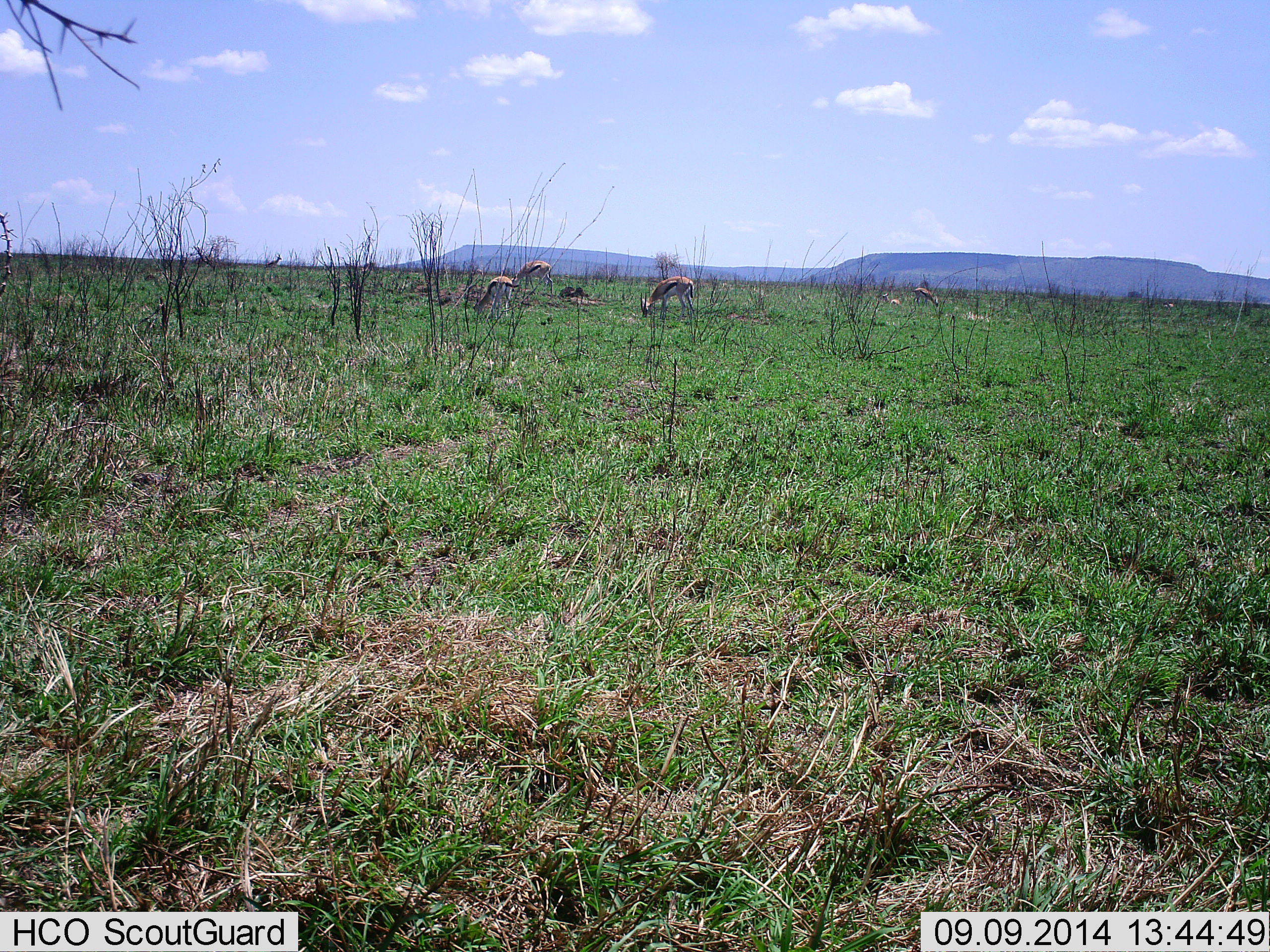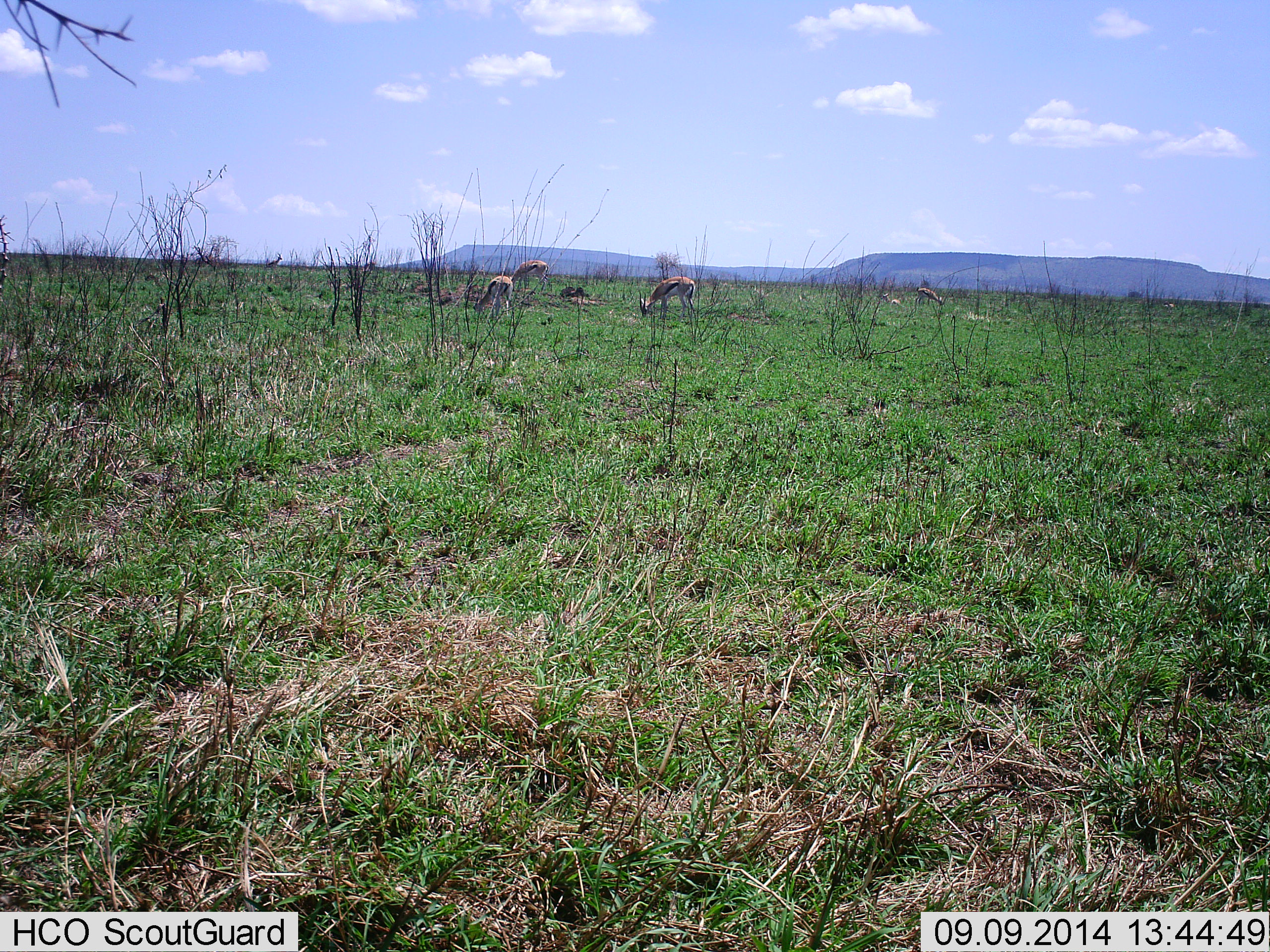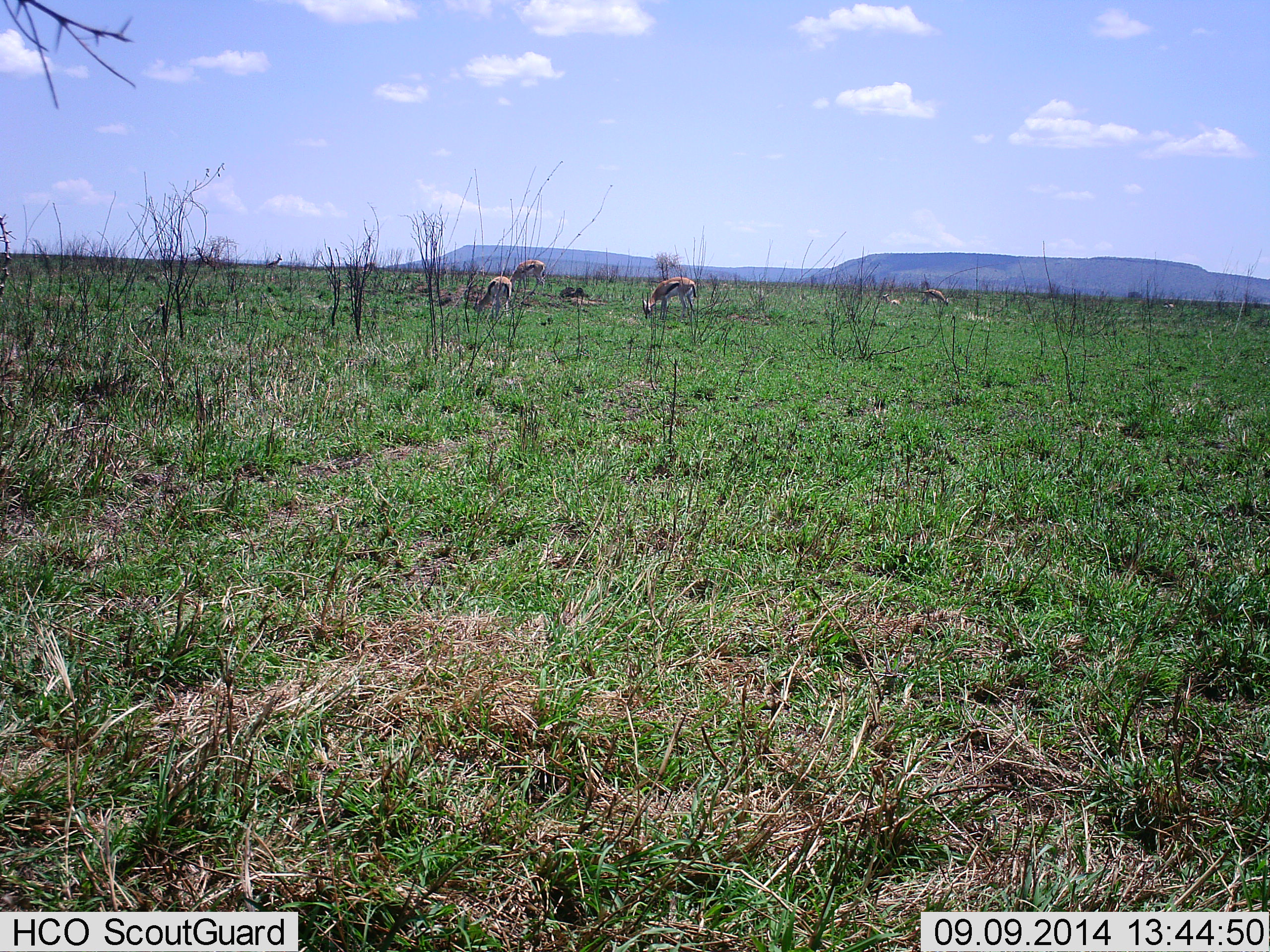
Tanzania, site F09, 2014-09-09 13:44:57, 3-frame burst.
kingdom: Animalia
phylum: Chordata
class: Mammalia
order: Artiodactyla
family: Bovidae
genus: Eudorcas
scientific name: Eudorcas thomsonii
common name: thomson's gazelle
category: gazellethomsons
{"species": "gazellethomsons (thomson's gazelle) (Eudorcas thomsonii)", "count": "4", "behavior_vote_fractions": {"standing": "30%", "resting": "20%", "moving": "10%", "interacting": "0%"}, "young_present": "0%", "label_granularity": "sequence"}